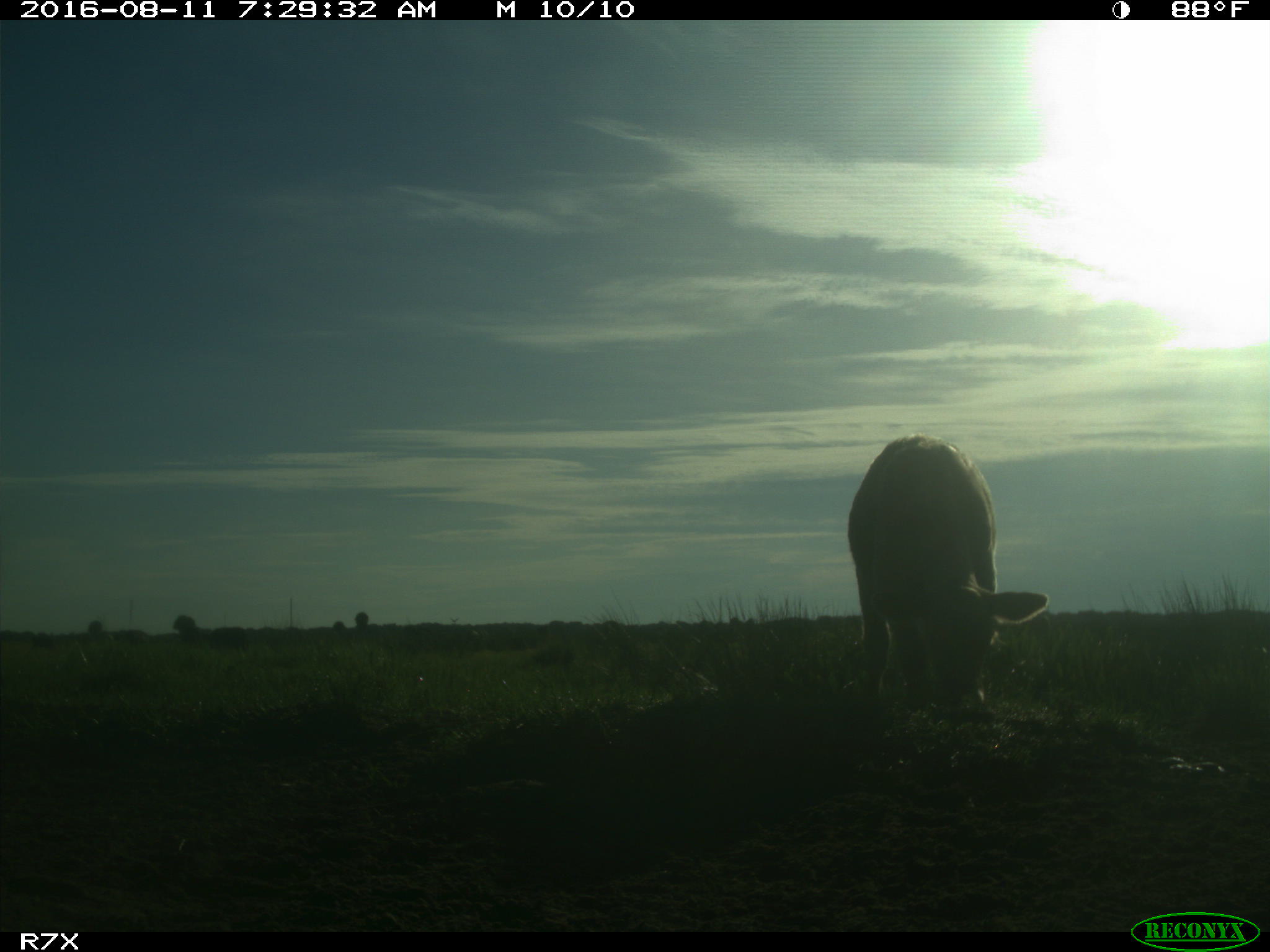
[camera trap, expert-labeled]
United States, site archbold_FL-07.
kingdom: Animalia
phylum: Chordata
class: Mammalia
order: Artiodactyla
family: Bovidae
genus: Bos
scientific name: Bos taurus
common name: domestic cow